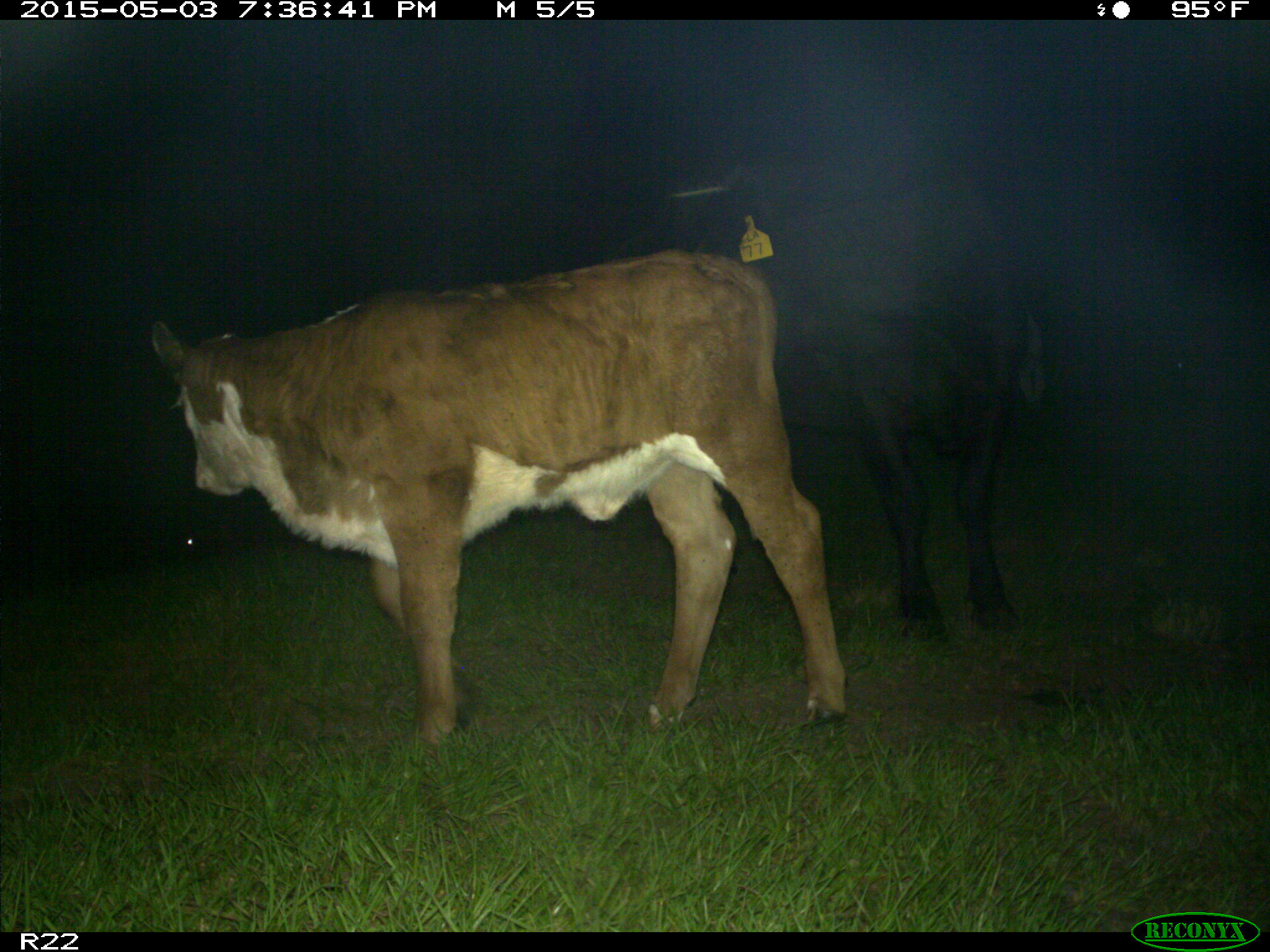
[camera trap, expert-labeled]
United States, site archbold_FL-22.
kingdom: Animalia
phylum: Chordata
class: Mammalia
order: Artiodactyla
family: Bovidae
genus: Bos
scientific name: Bos taurus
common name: domestic cow